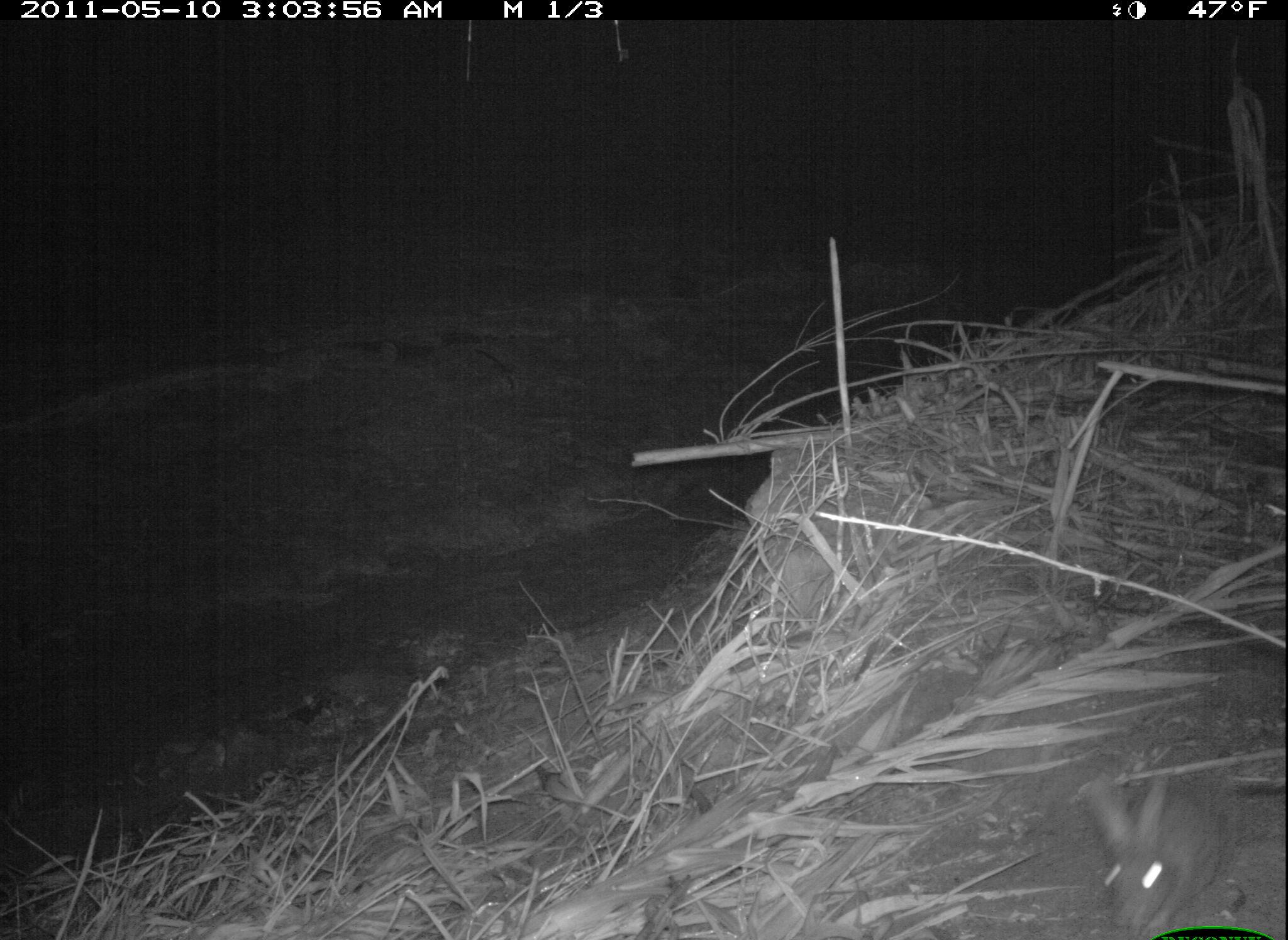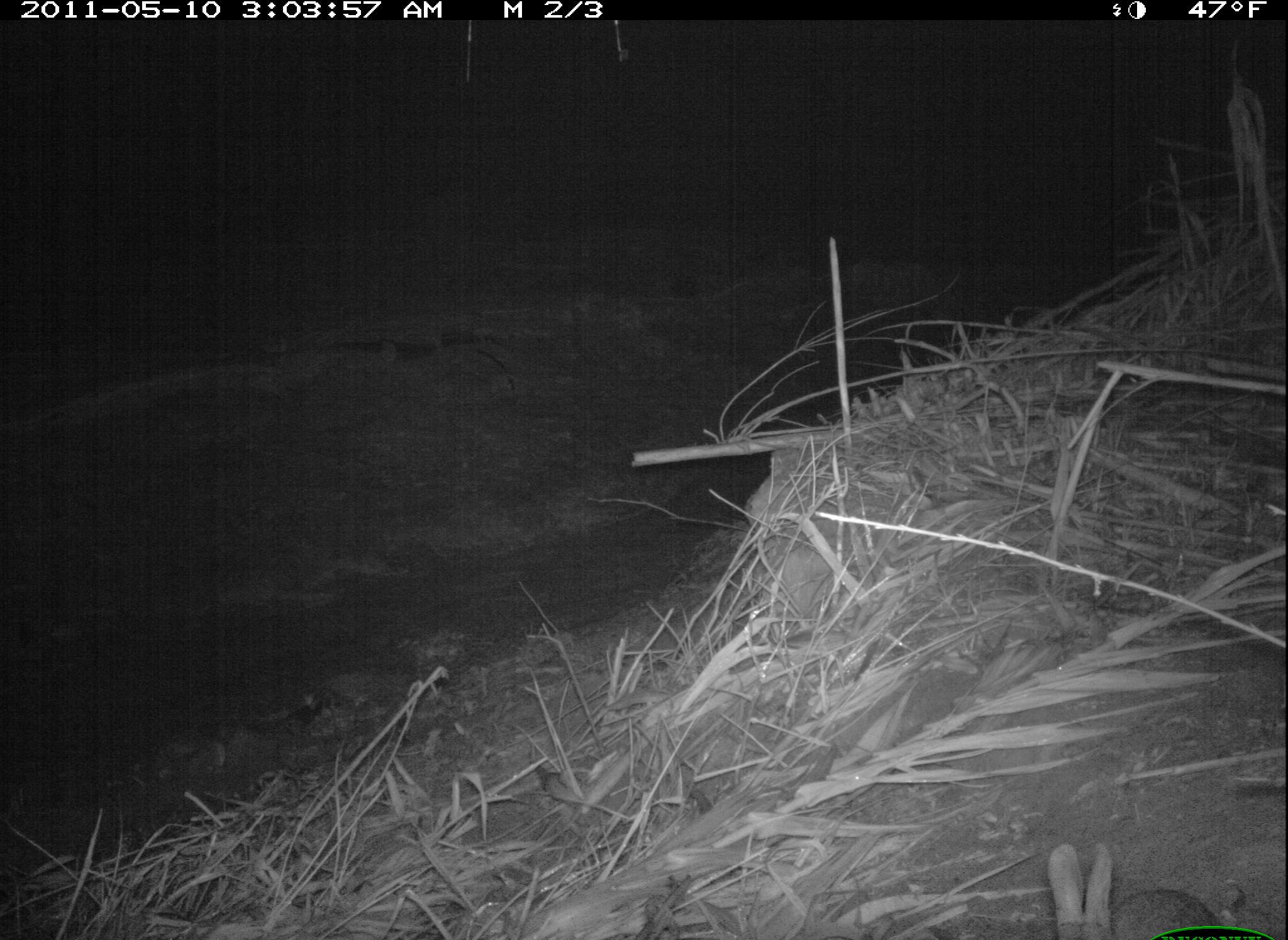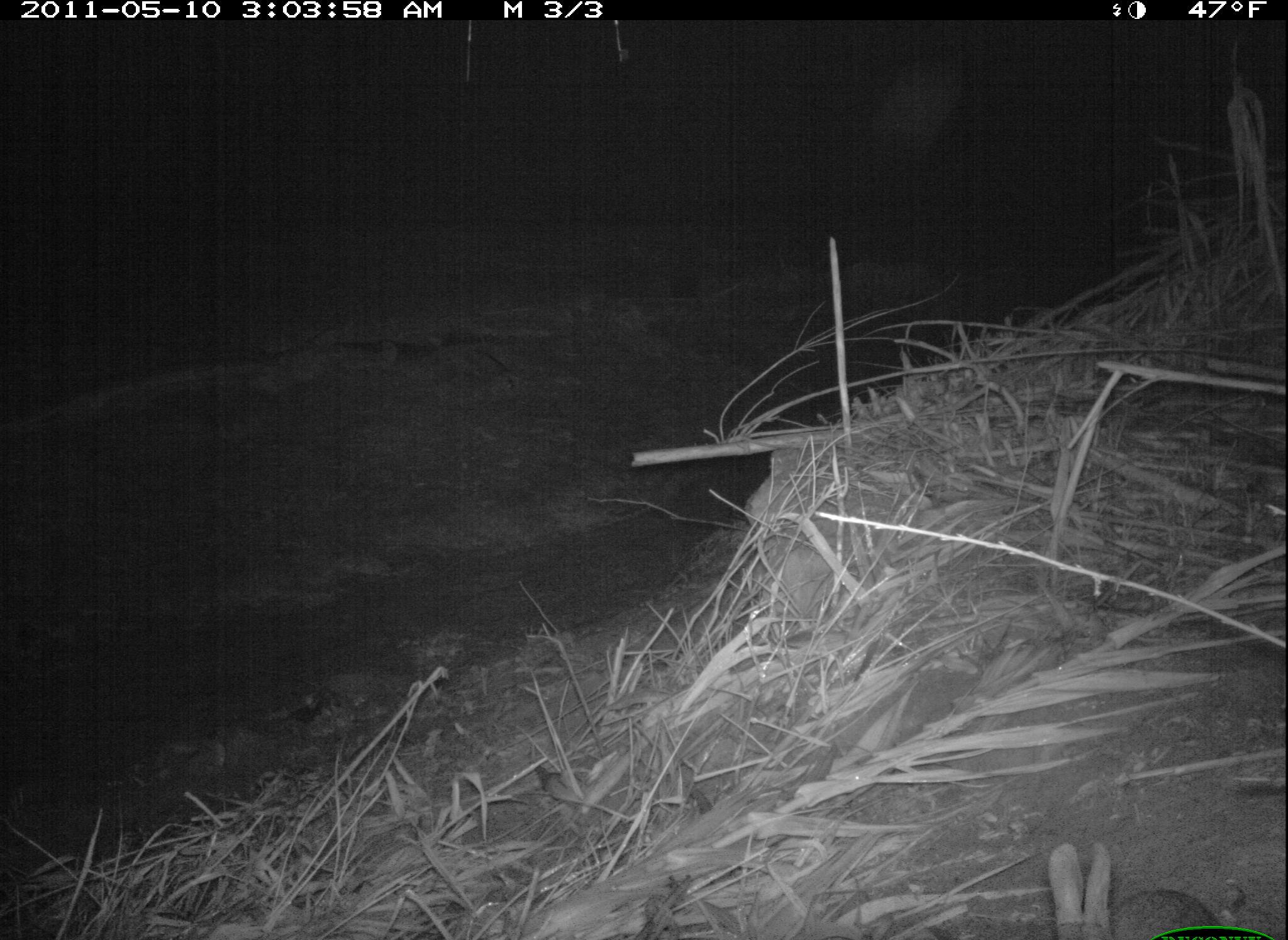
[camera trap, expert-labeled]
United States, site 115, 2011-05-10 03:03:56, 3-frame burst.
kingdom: Animalia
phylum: Chordata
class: Mammalia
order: Lagomorpha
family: Leporidae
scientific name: Leporidae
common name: rabbits and hares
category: rabbit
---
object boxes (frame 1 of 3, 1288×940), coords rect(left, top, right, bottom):
rabbit: rect(1064, 751, 1248, 937)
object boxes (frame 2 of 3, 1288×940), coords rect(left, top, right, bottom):
rabbit: rect(1016, 821, 1219, 940)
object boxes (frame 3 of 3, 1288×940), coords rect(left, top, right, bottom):
rabbit: rect(982, 830, 1277, 940)